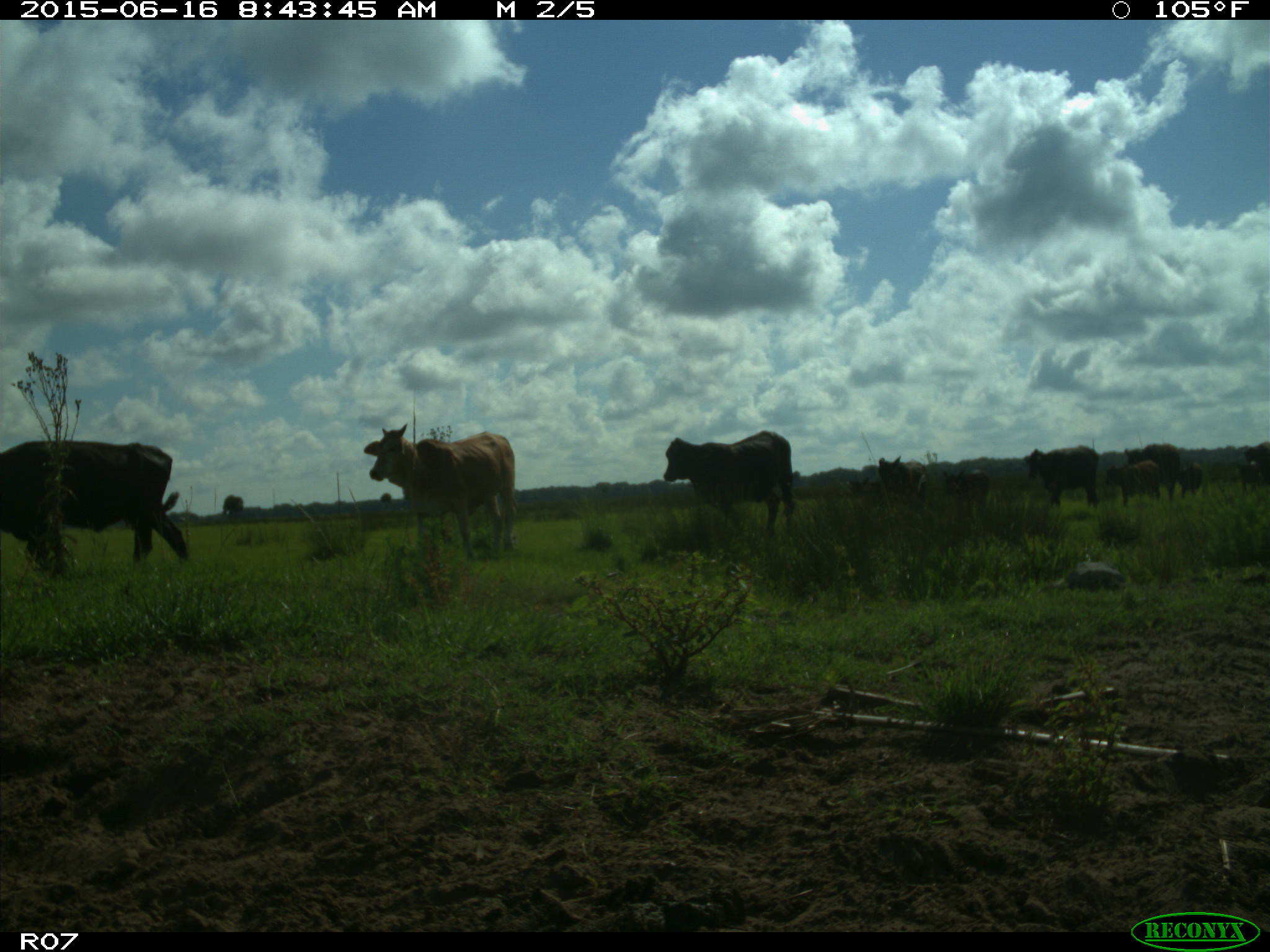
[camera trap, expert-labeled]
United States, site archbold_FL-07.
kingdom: Animalia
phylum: Chordata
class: Mammalia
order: Artiodactyla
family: Bovidae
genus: Bos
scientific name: Bos taurus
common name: domestic cow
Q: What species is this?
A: Bos taurus (domestic cow).